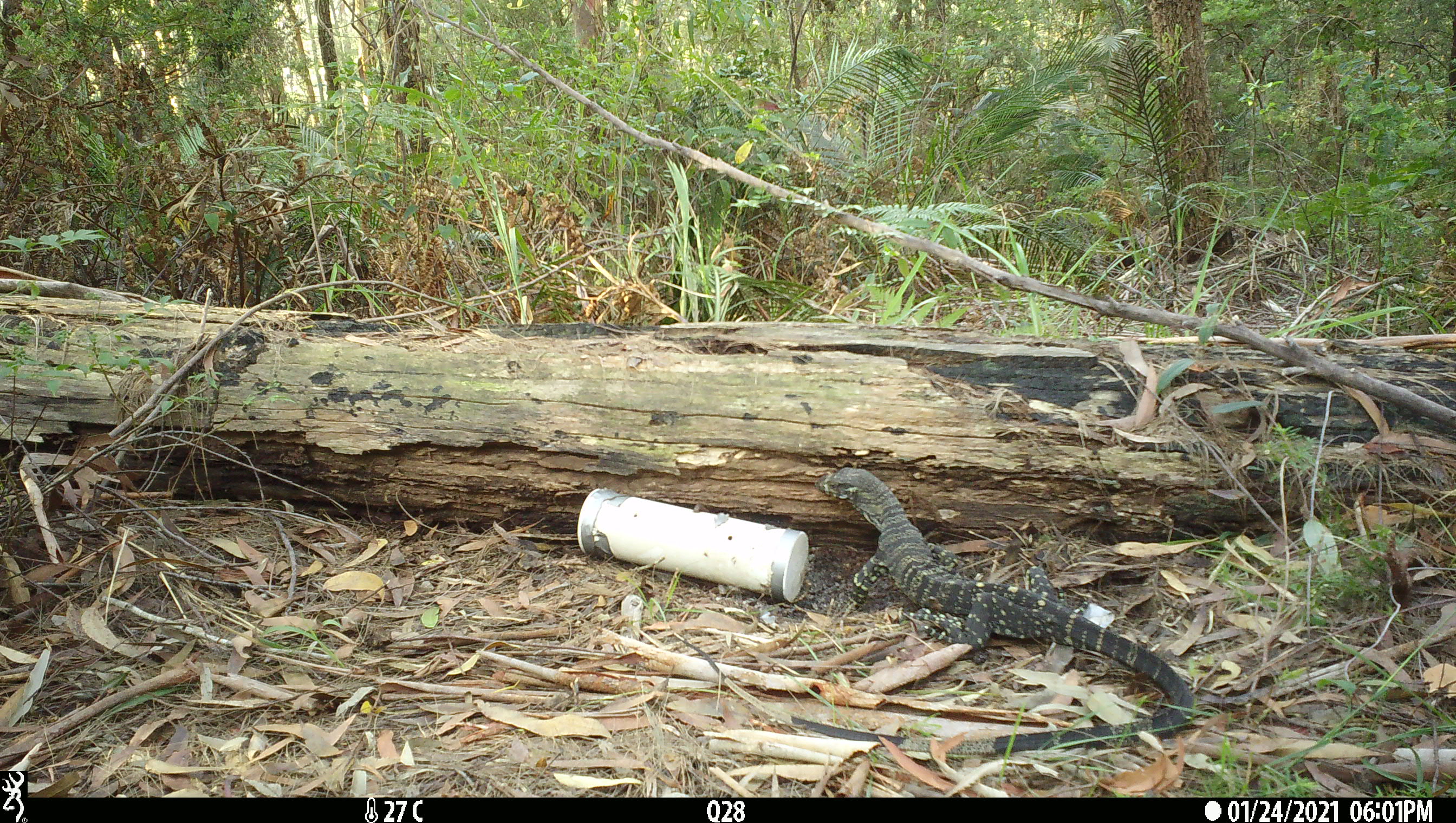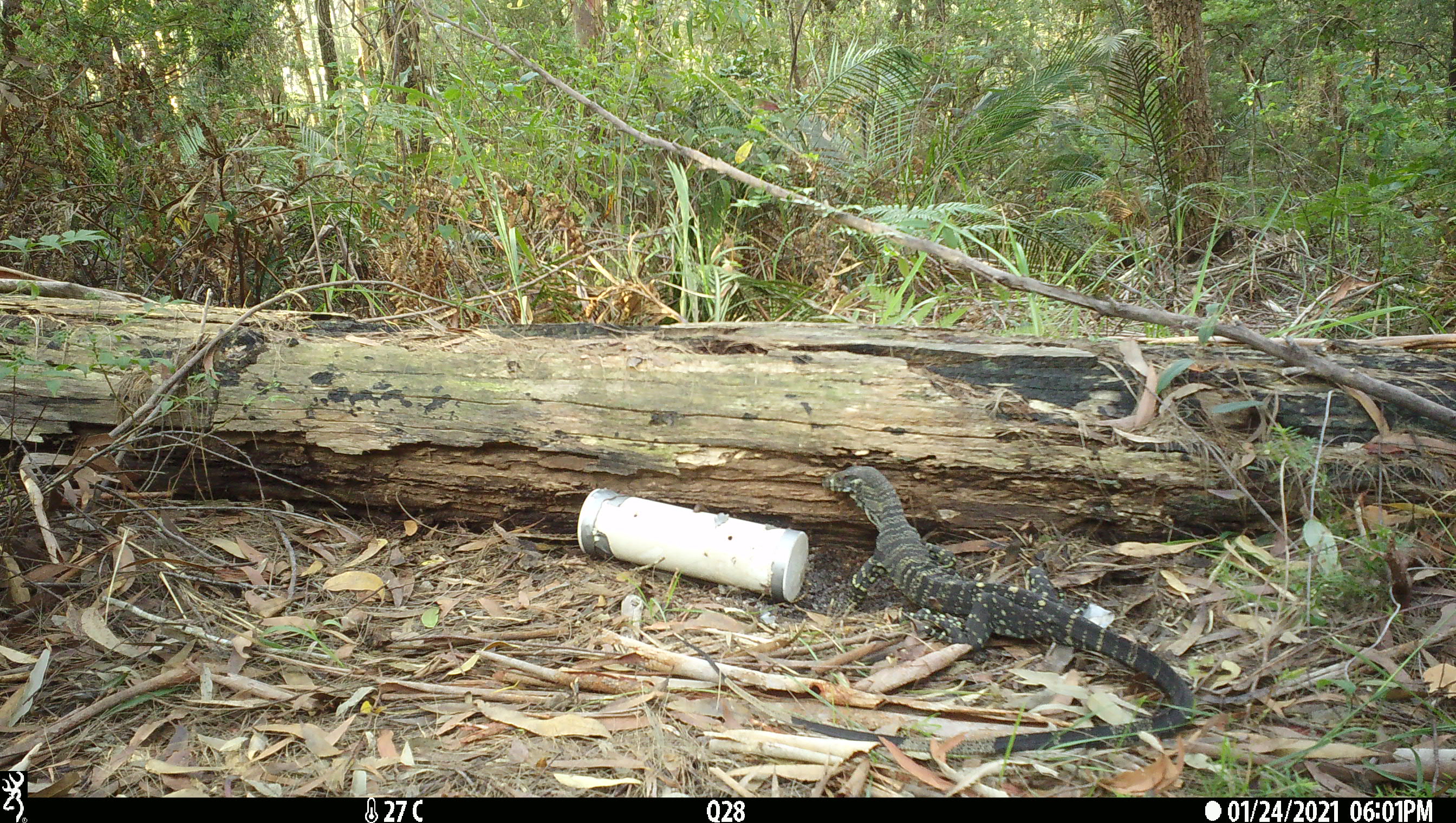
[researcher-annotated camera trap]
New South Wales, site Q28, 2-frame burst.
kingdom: Animalia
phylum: Chordata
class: Reptilia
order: Squamata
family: Varanidae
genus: Varanus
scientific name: Varanus varius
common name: lace monitor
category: goanna